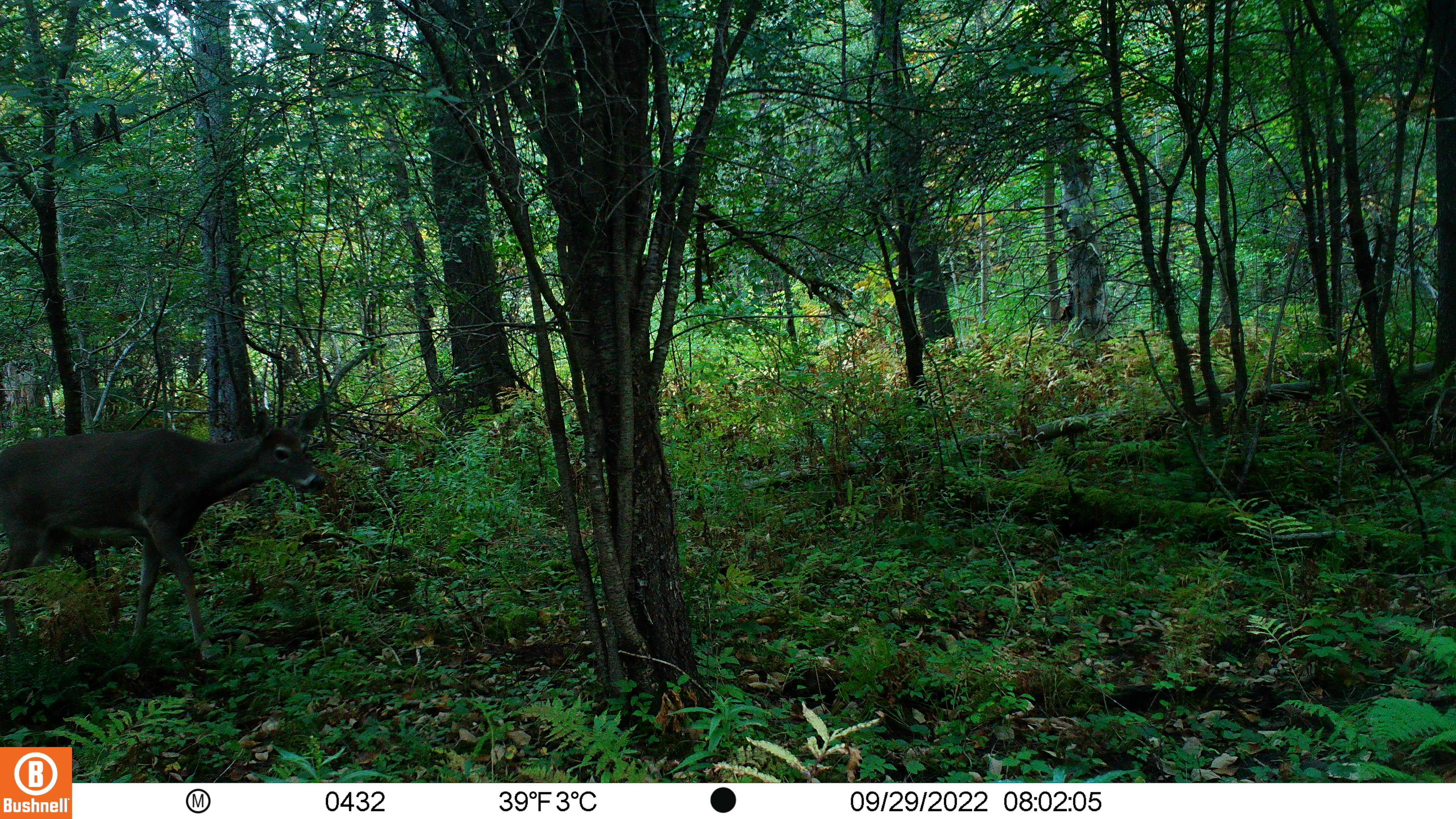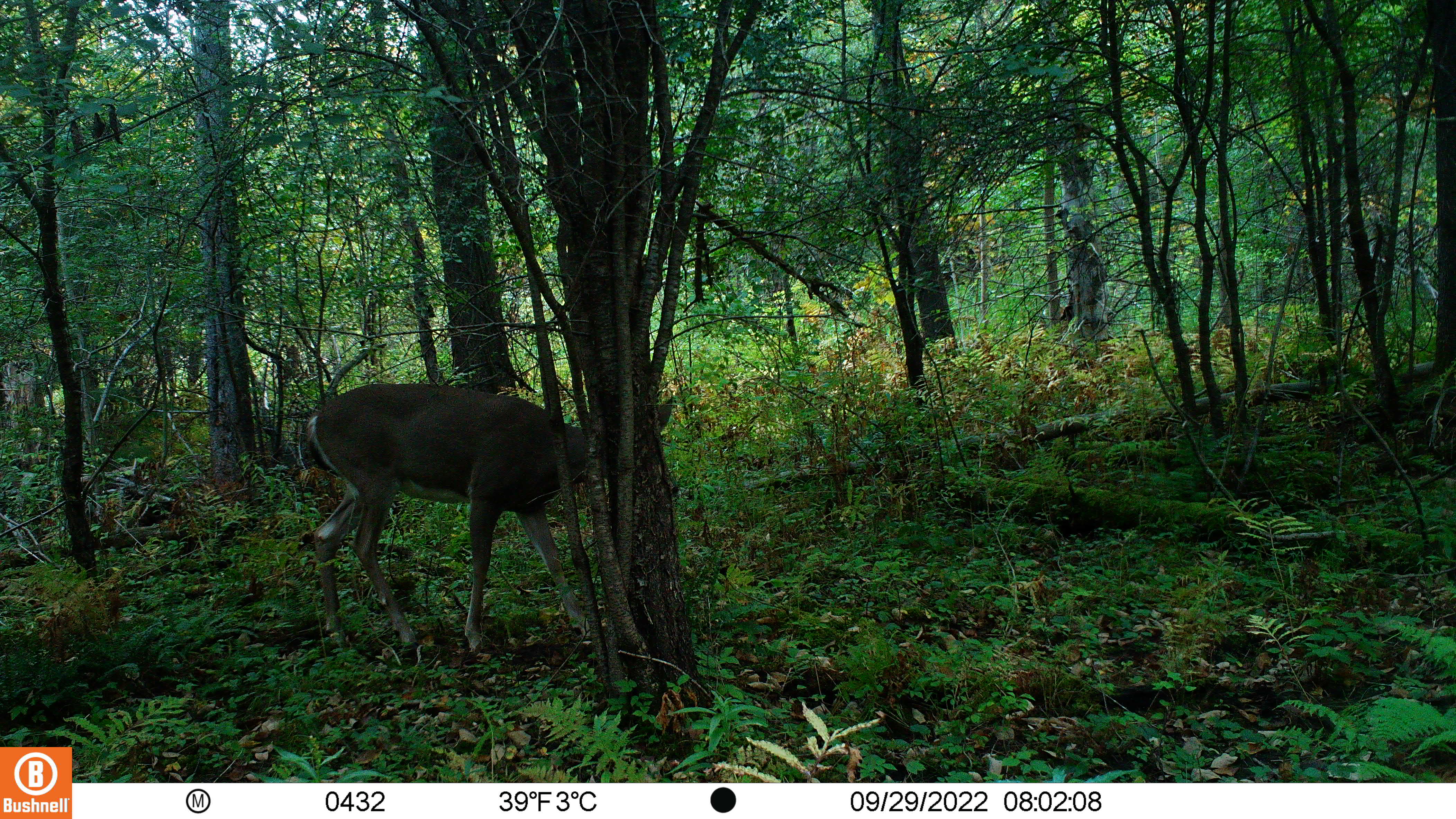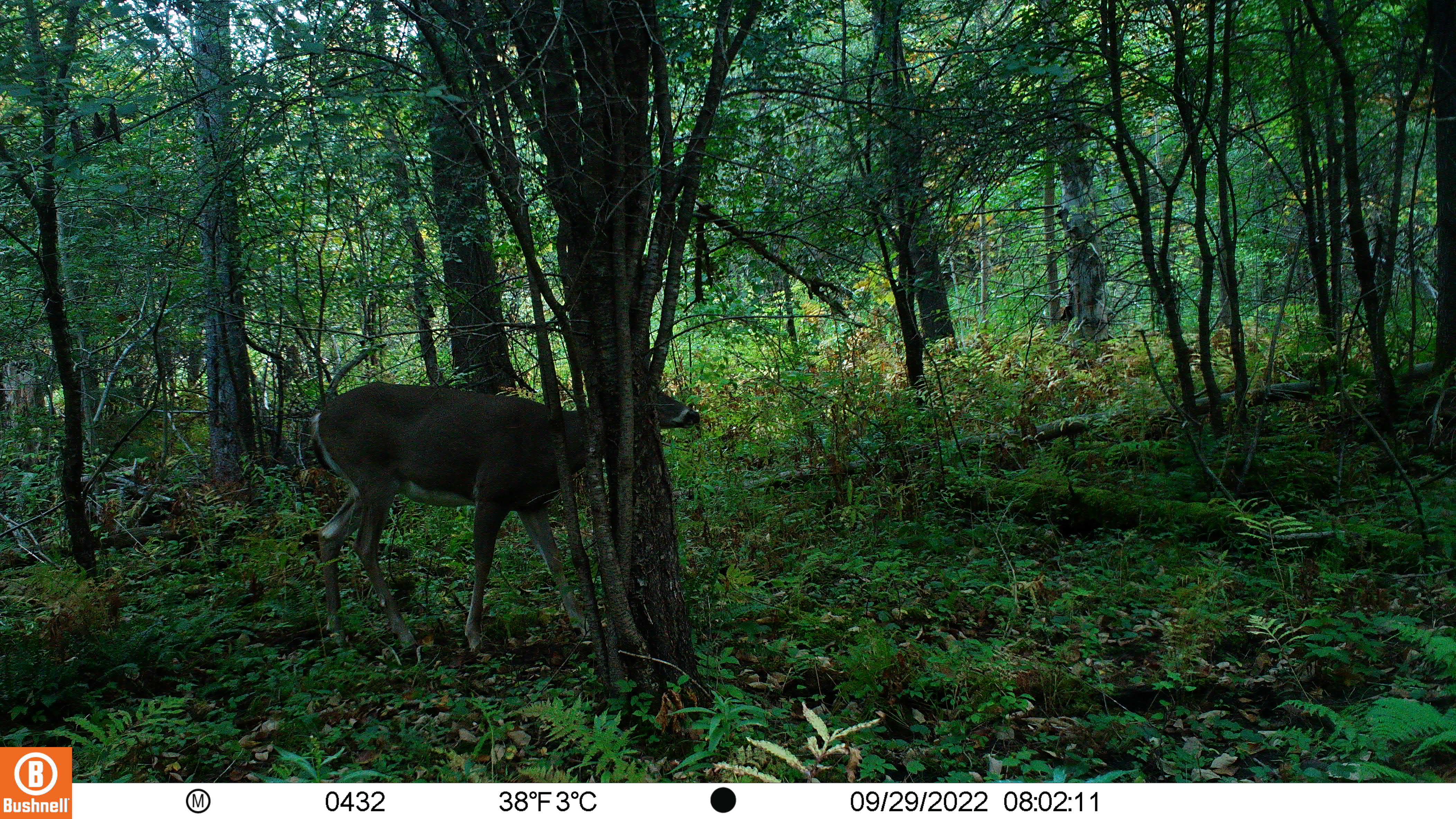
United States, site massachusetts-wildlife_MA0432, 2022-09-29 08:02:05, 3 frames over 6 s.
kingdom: Animalia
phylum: Chordata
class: Mammalia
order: Artiodactyla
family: Cervidae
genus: Odocoileus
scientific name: Odocoileus virginianus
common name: white-tailed deer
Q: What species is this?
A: White-tailed deer (Odocoileus virginianus).